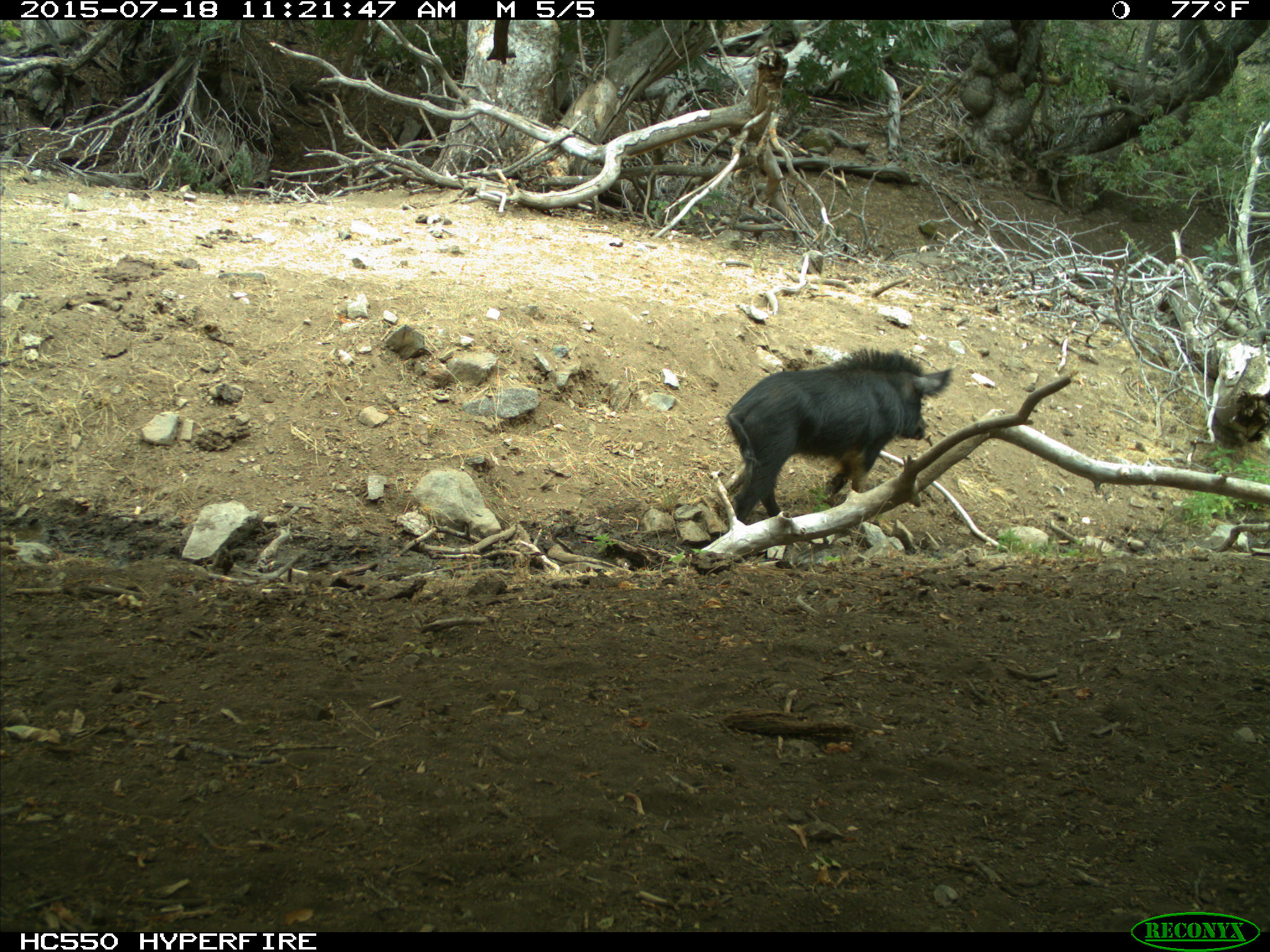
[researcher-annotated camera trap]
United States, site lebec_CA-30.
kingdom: Animalia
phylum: Chordata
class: Mammalia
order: Artiodactyla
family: Suidae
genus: Sus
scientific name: Sus scrofa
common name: wild boar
Sus scrofa (wild boar).